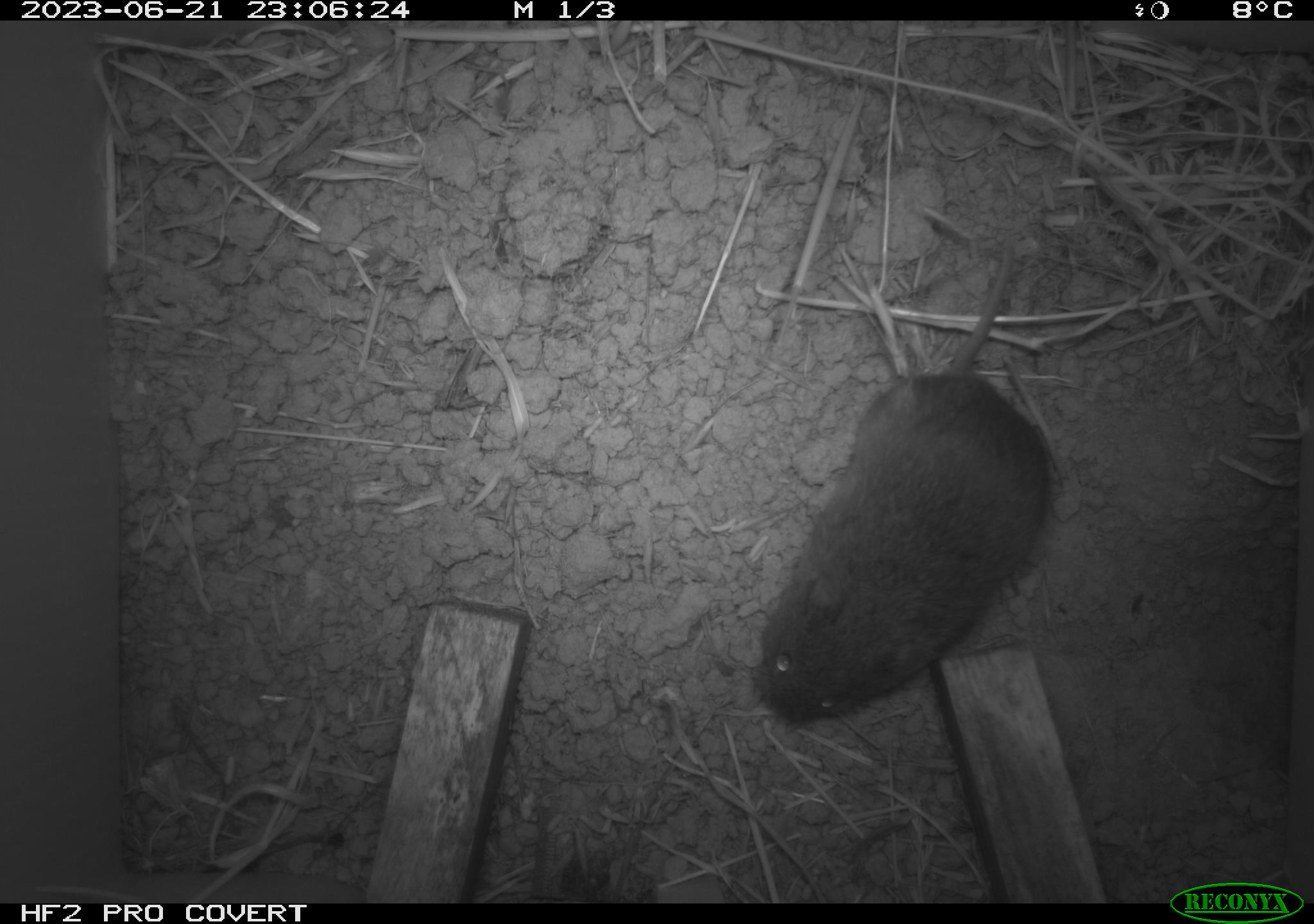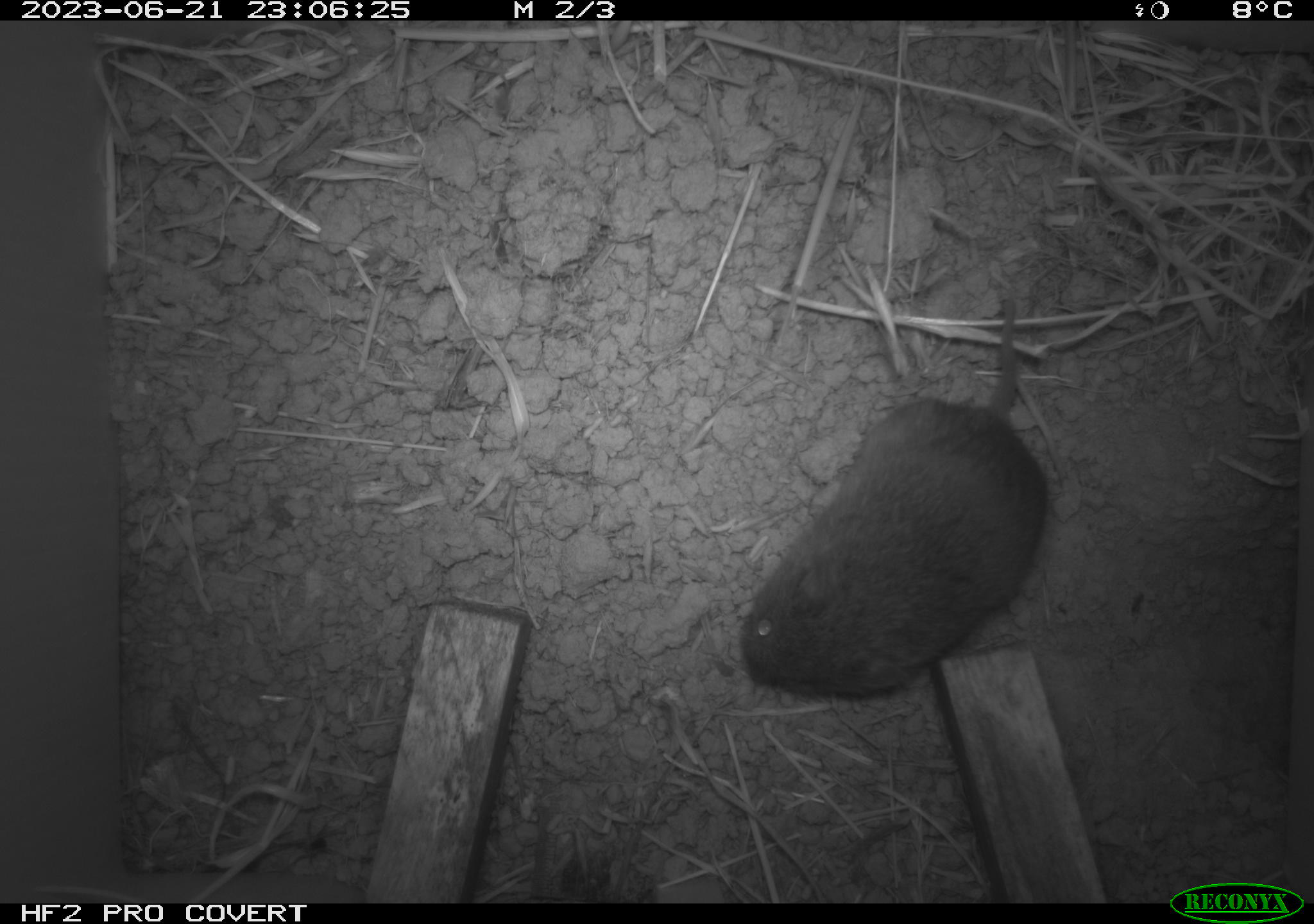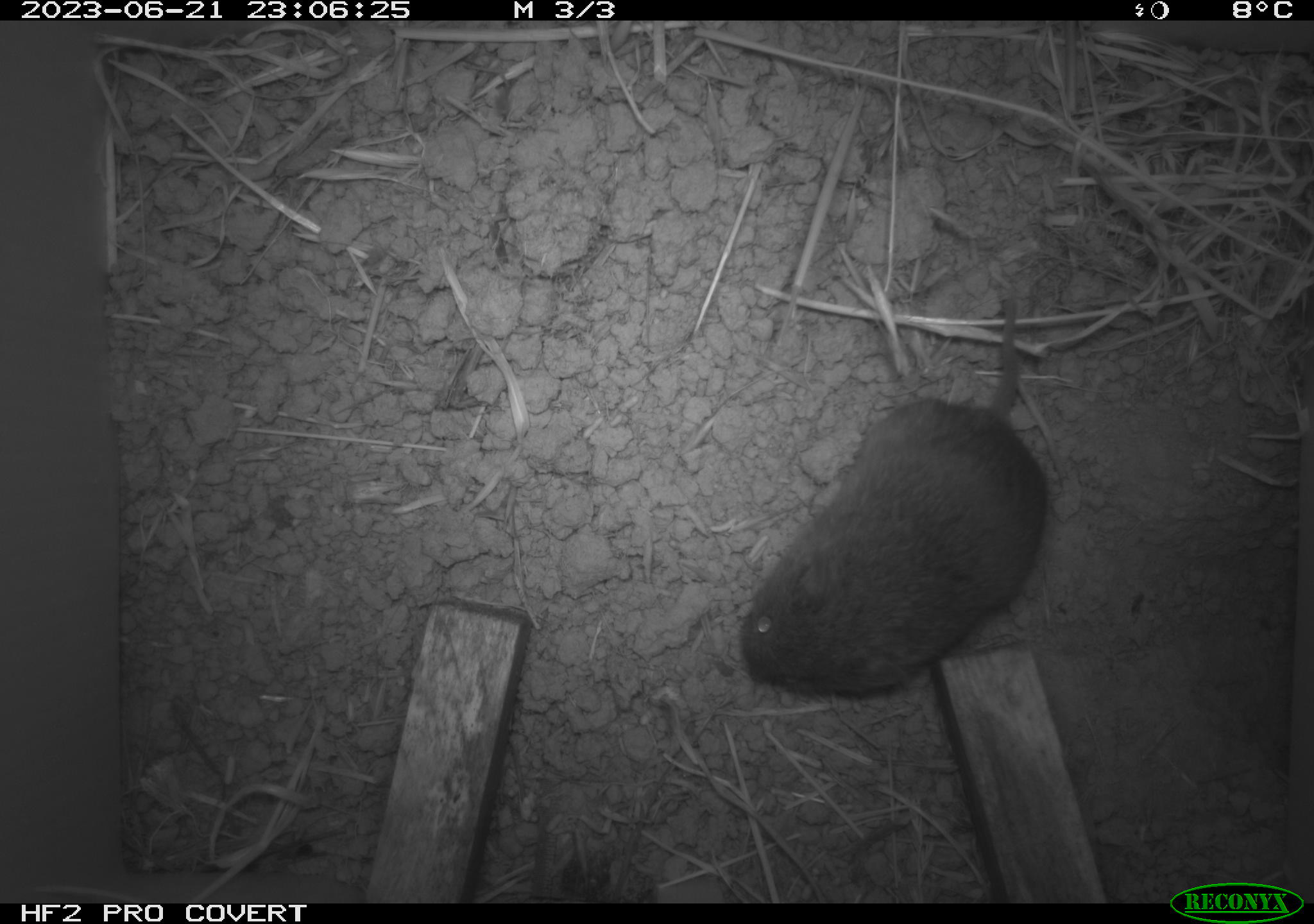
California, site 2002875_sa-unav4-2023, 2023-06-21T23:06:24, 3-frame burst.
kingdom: Animalia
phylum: Chordata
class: Mammalia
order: Rodentia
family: Cricetidae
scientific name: Arvicolinae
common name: voles, lemmings, and muskrats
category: arvicolinae subfamily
Arvicolinae subfamily (voles, lemmings, and muskrats) (Arvicolinae).